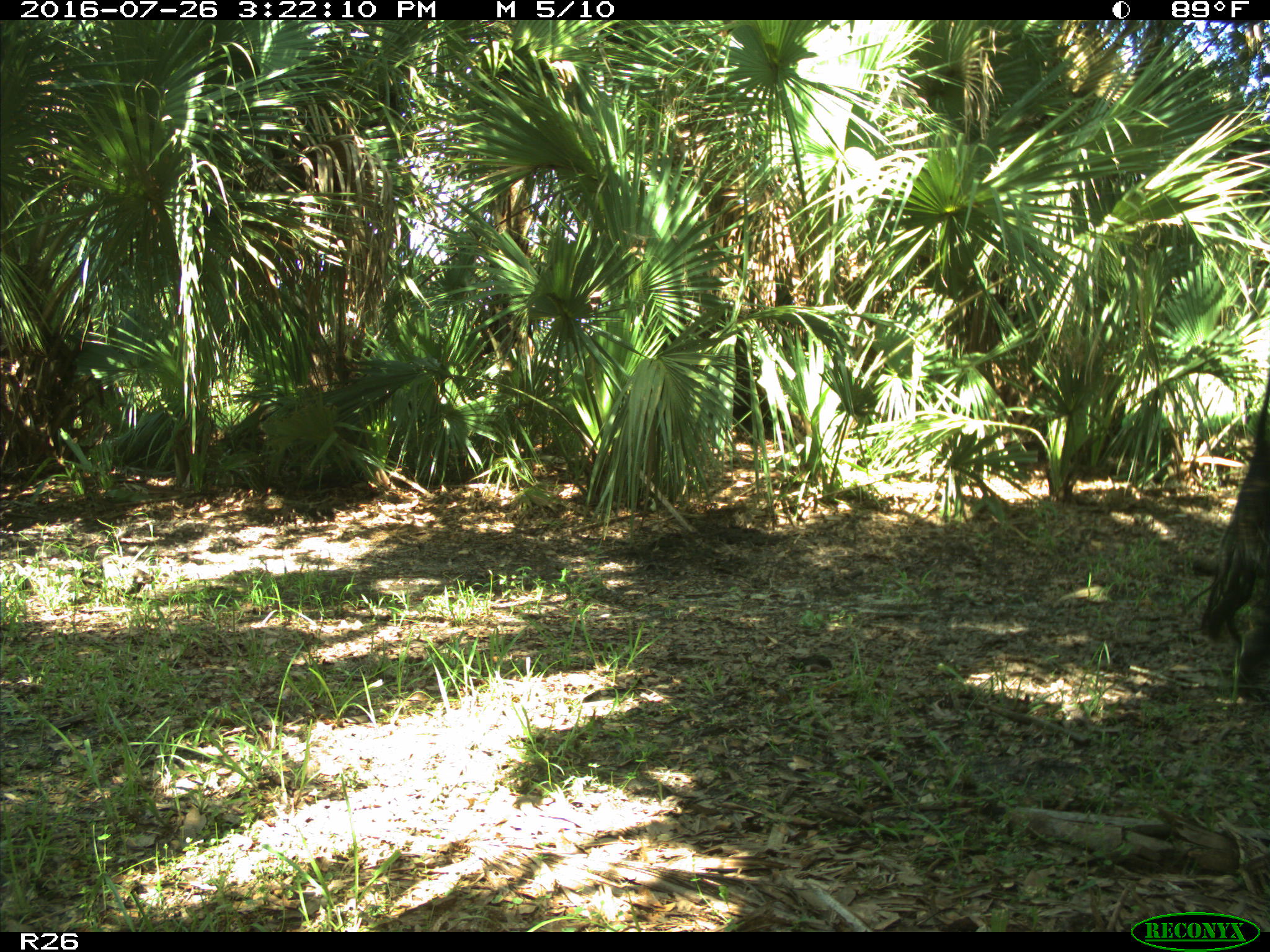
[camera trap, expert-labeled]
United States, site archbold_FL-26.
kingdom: Animalia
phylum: Chordata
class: Mammalia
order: Artiodactyla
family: Bovidae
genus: Bos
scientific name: Bos taurus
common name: domestic cow